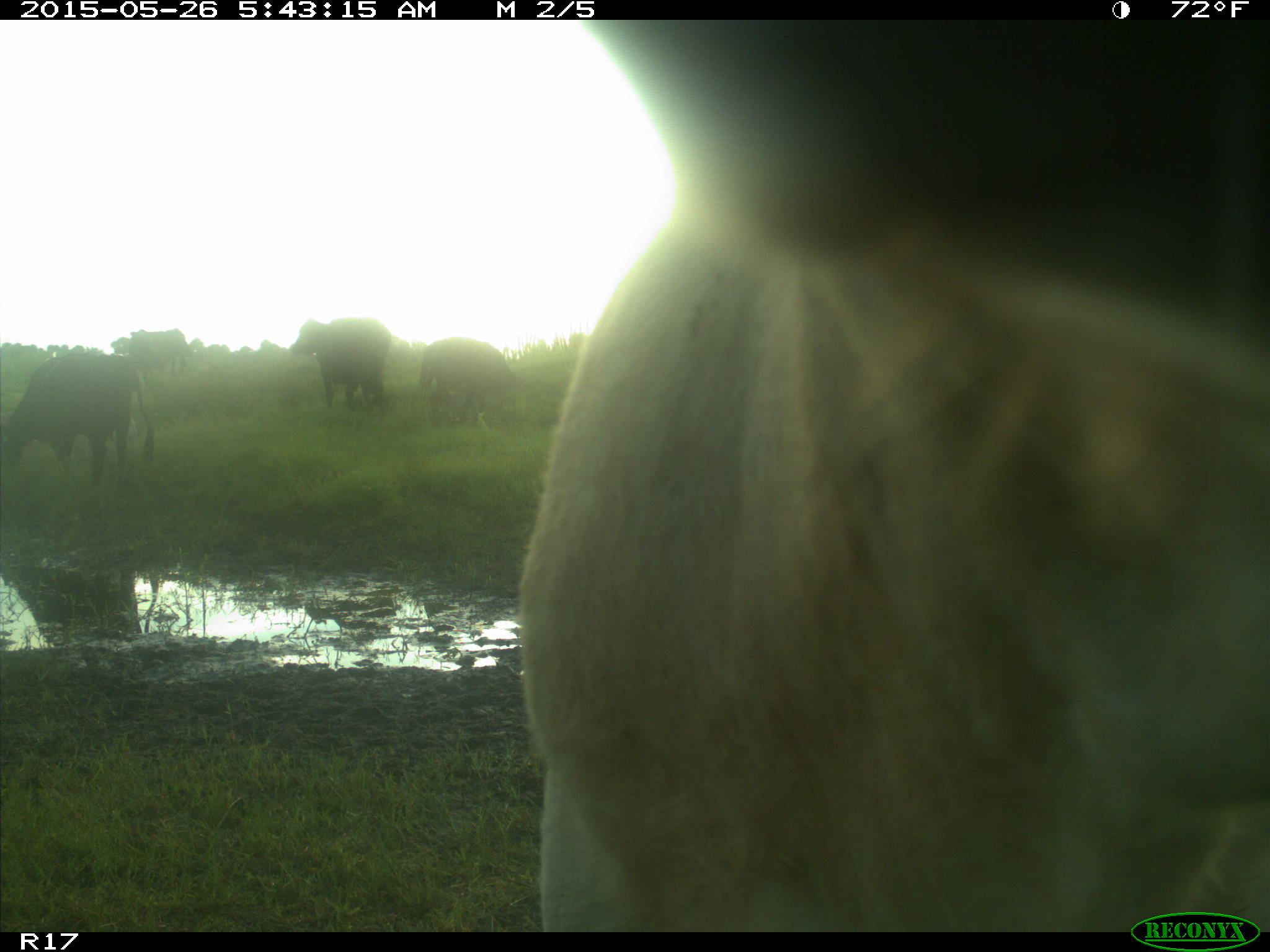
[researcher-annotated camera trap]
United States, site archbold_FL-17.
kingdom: Animalia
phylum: Chordata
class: Mammalia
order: Artiodactyla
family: Bovidae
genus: Bos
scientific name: Bos taurus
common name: domestic cow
Bos taurus (domestic cow).